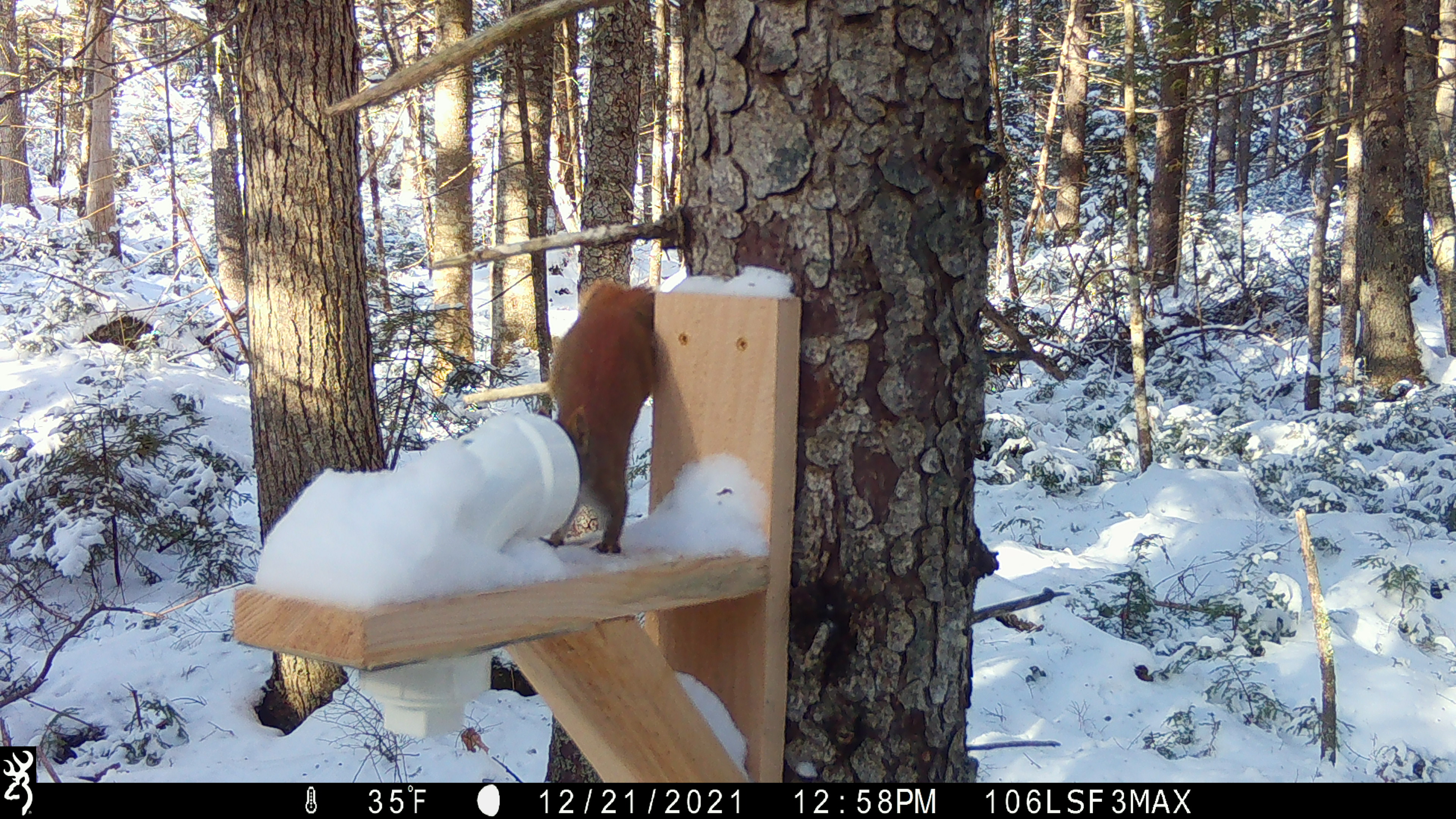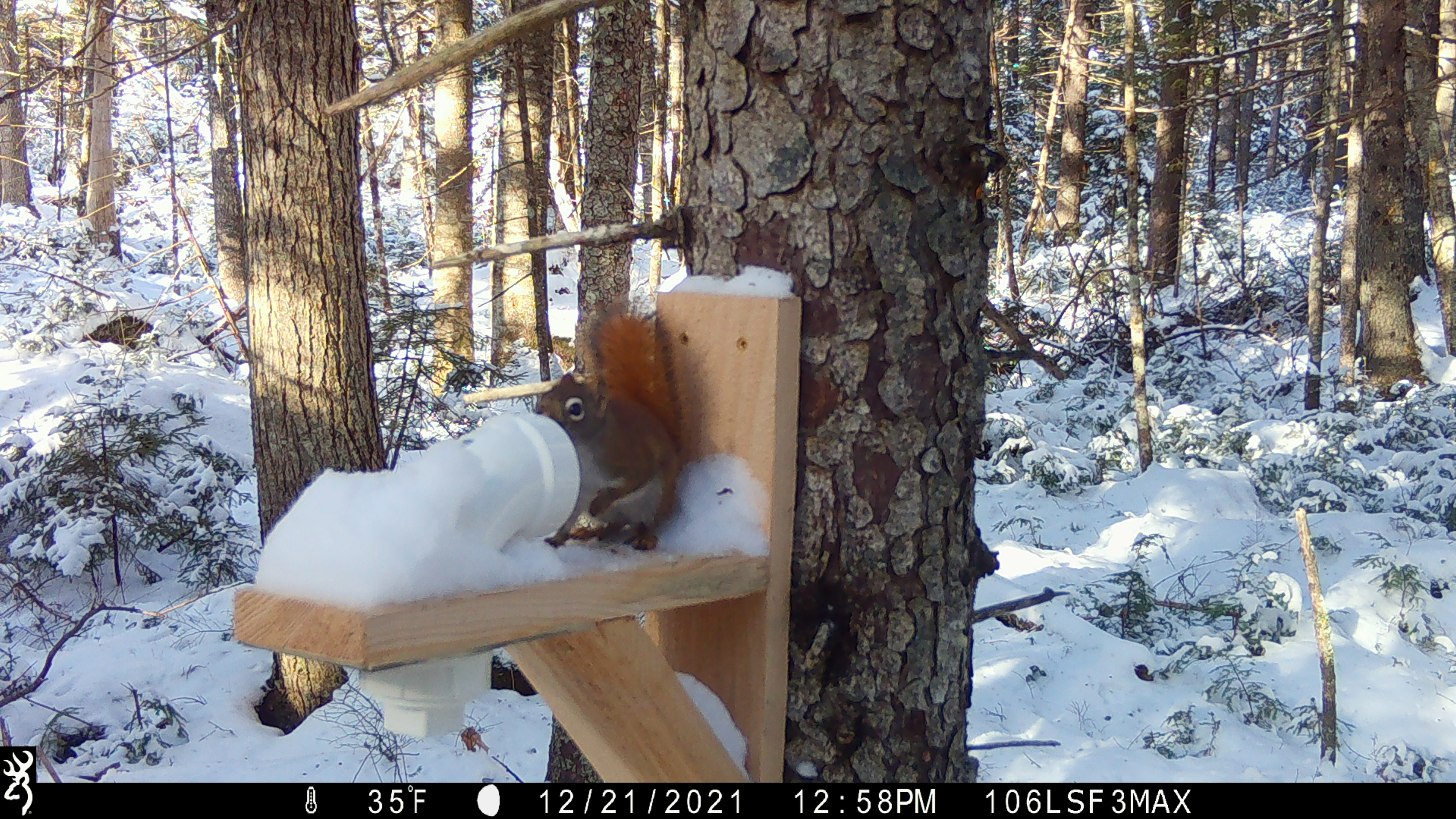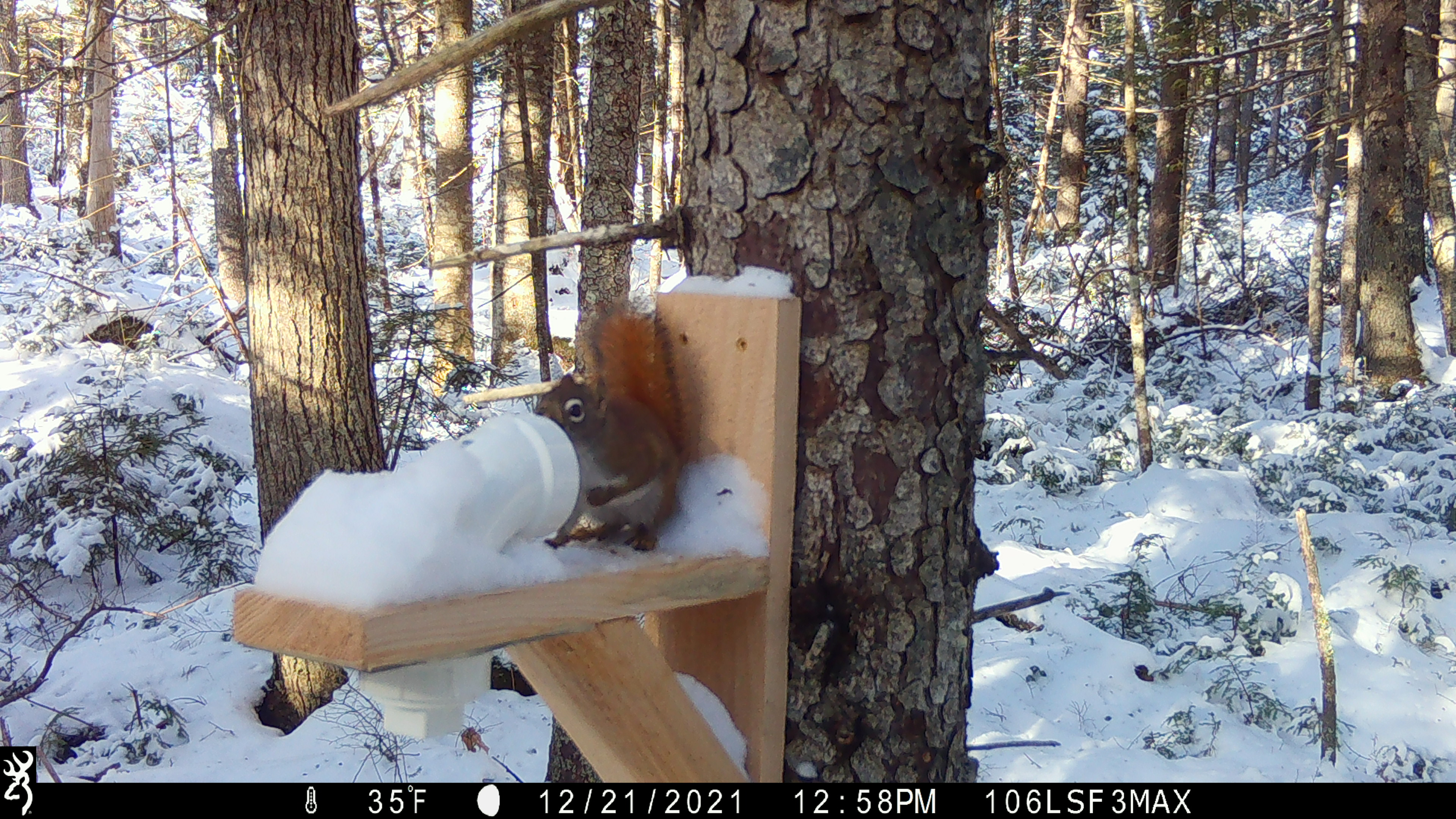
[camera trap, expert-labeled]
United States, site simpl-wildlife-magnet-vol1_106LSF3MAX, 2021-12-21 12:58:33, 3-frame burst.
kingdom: Animalia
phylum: Chordata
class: Mammalia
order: Rodentia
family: Sciuridae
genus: Tamiasciurus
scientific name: Tamiasciurus hudsonicus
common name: red squirrel